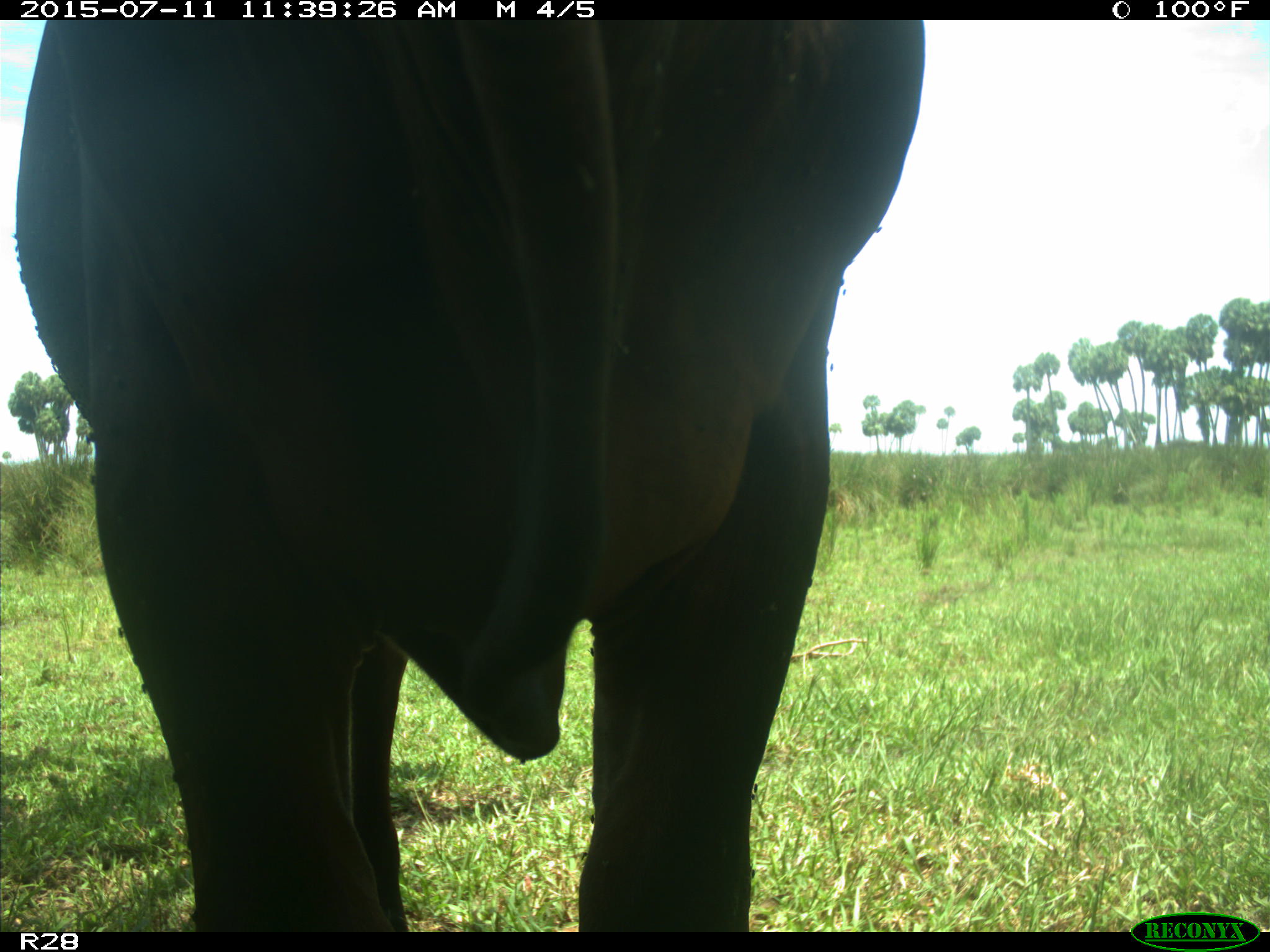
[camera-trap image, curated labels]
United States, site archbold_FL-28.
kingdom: Animalia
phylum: Chordata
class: Mammalia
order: Artiodactyla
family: Bovidae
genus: Bos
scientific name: Bos taurus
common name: domestic cow